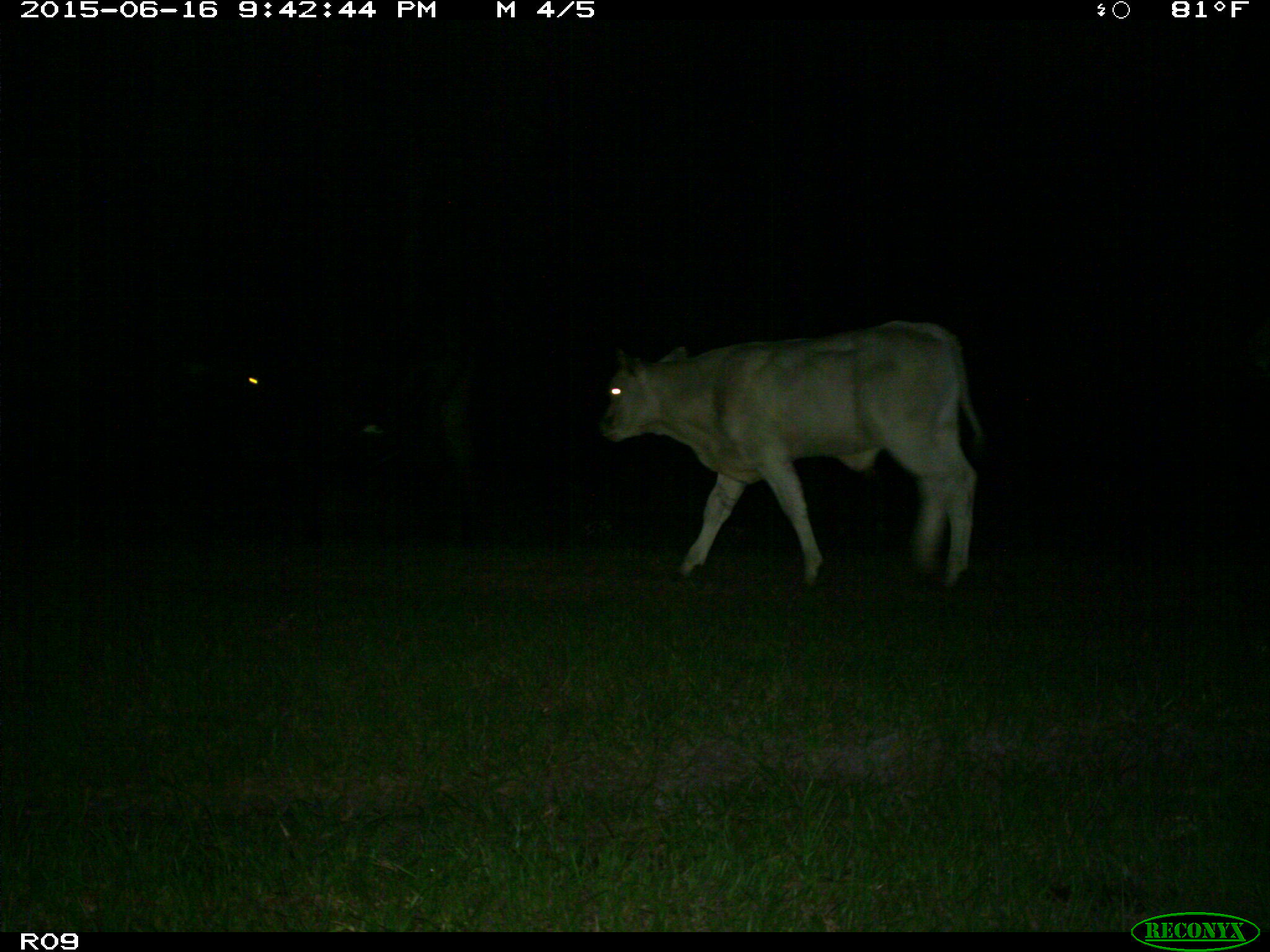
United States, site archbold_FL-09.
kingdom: Animalia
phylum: Chordata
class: Mammalia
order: Artiodactyla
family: Bovidae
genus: Bos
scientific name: Bos taurus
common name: domestic cow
Bos taurus (domestic cow).